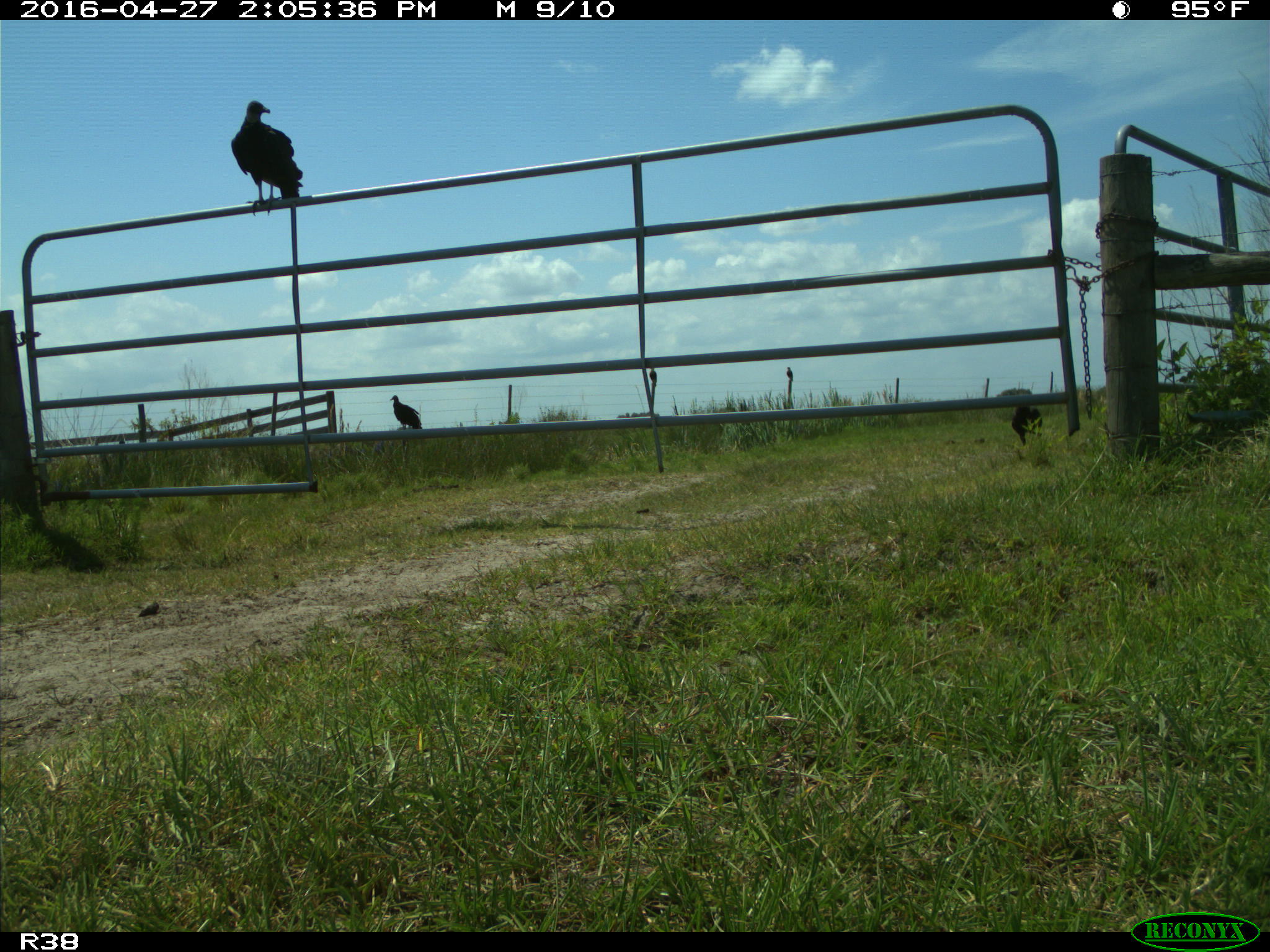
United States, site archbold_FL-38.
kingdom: Animalia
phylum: Chordata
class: Aves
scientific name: Aves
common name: birds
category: unidentified bird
Unidentified bird (birds) (Aves).